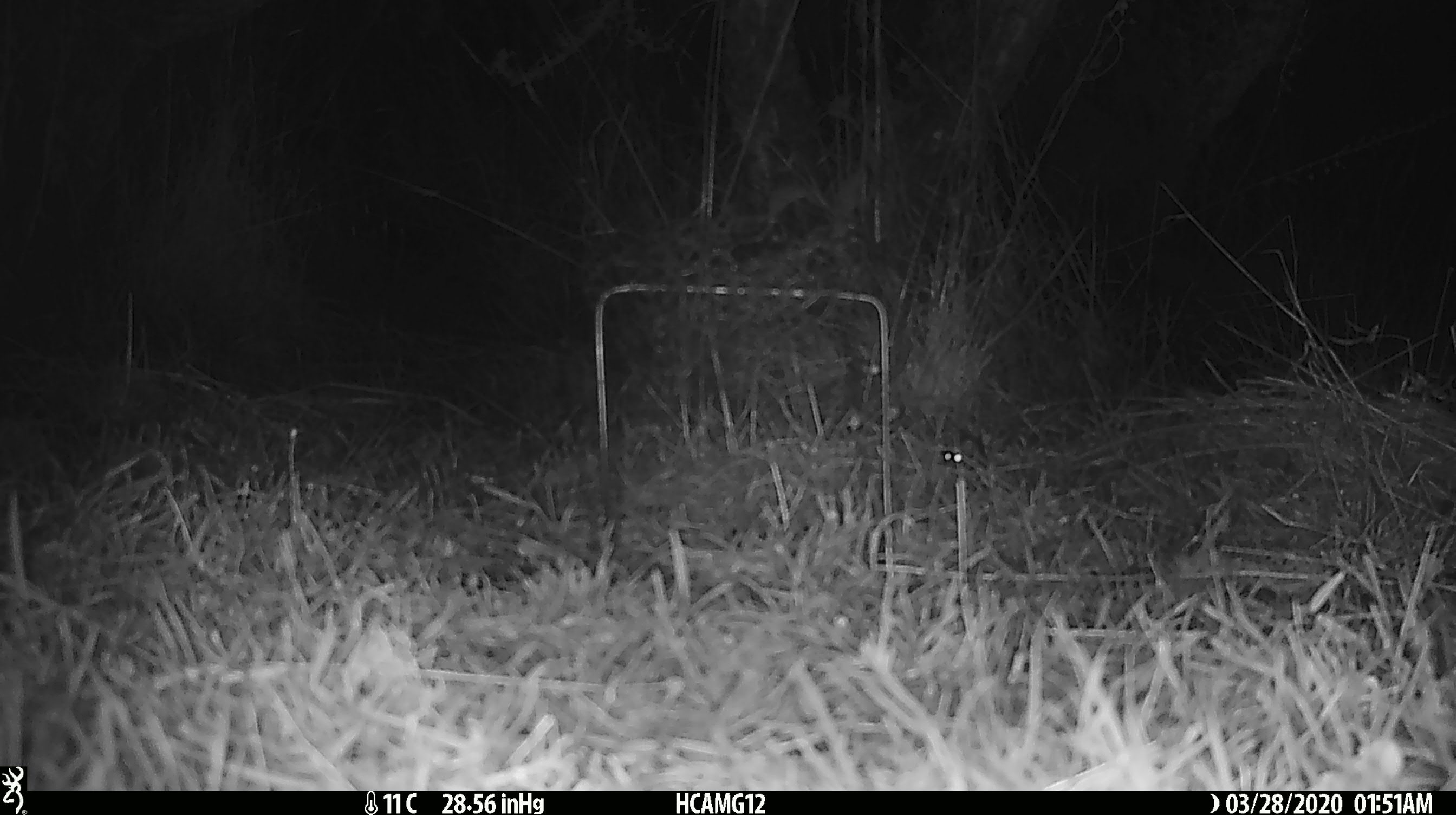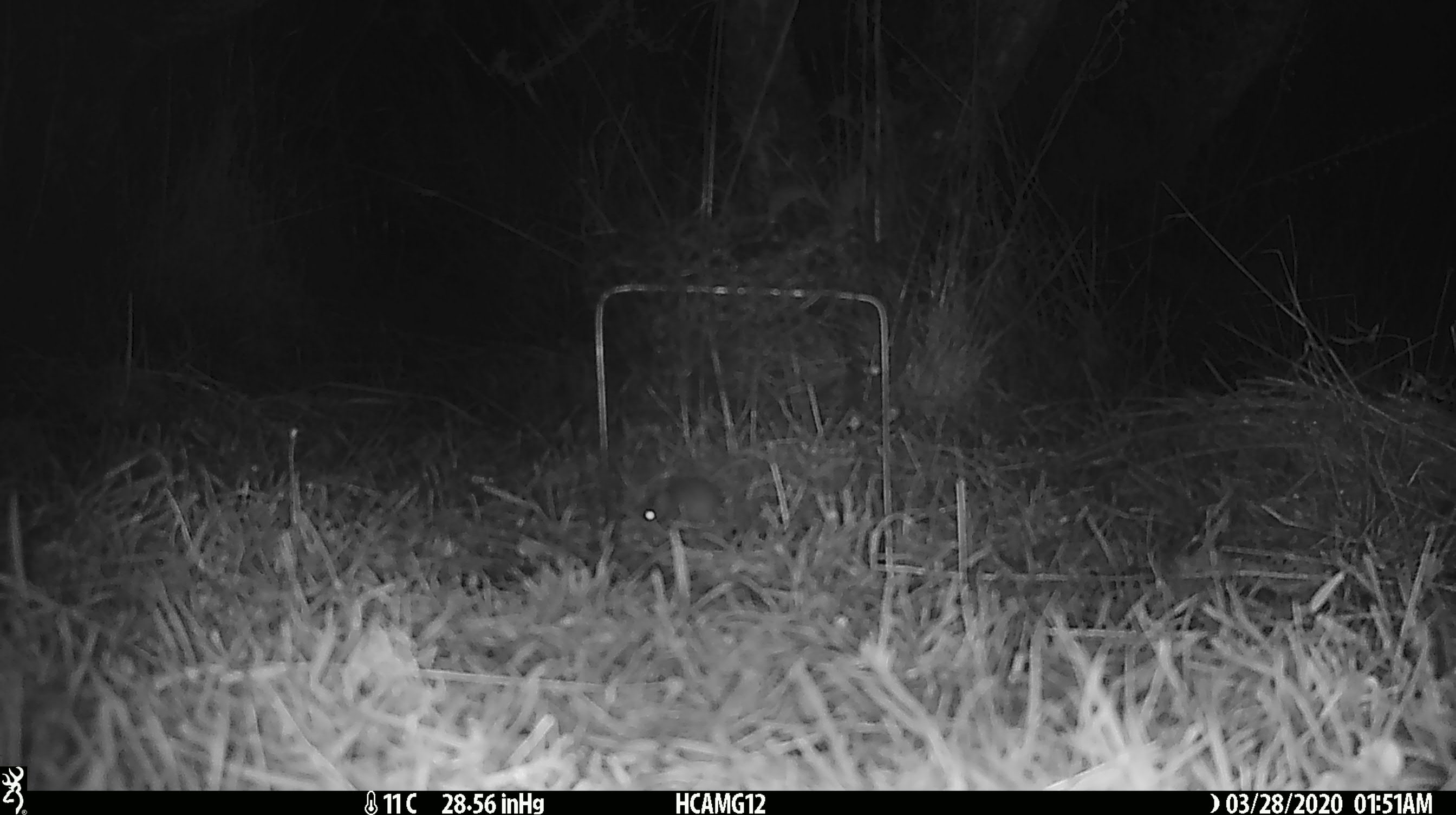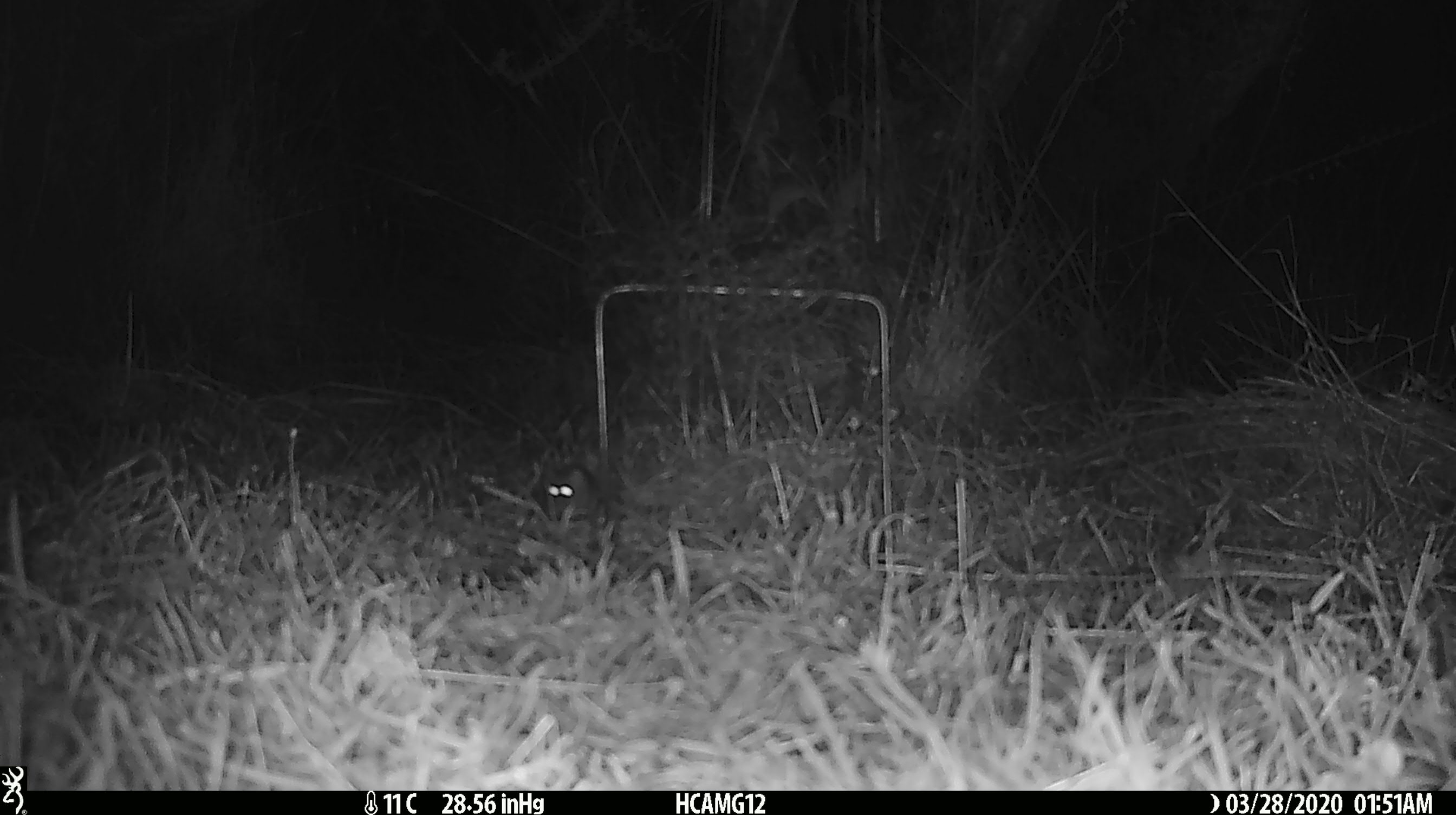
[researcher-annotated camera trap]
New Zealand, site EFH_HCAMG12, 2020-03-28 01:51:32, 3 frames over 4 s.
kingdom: Animalia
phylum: Chordata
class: Mammalia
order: Rodentia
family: Muridae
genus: Mus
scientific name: Mus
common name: mouse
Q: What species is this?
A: Mouse (Mus).